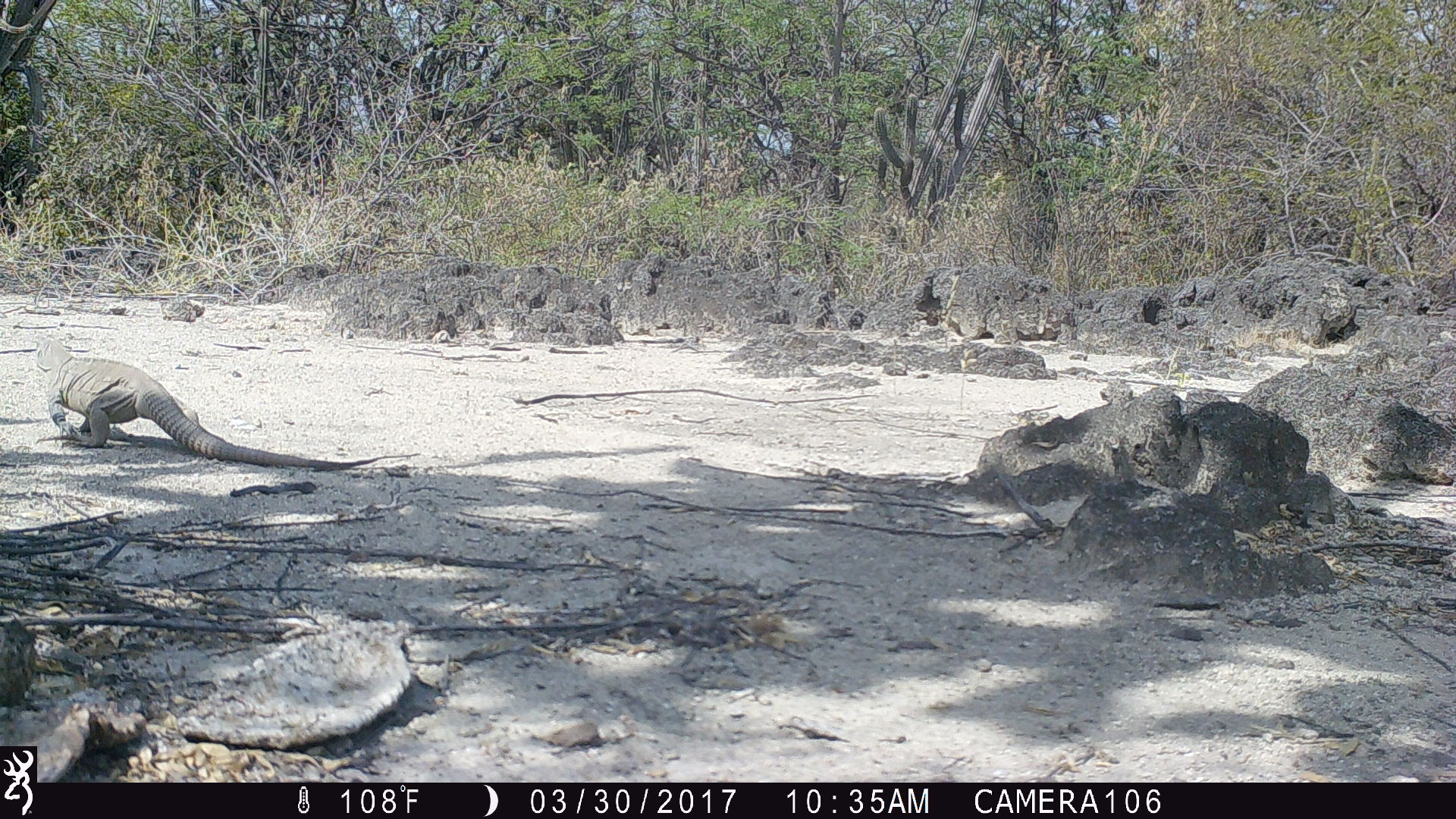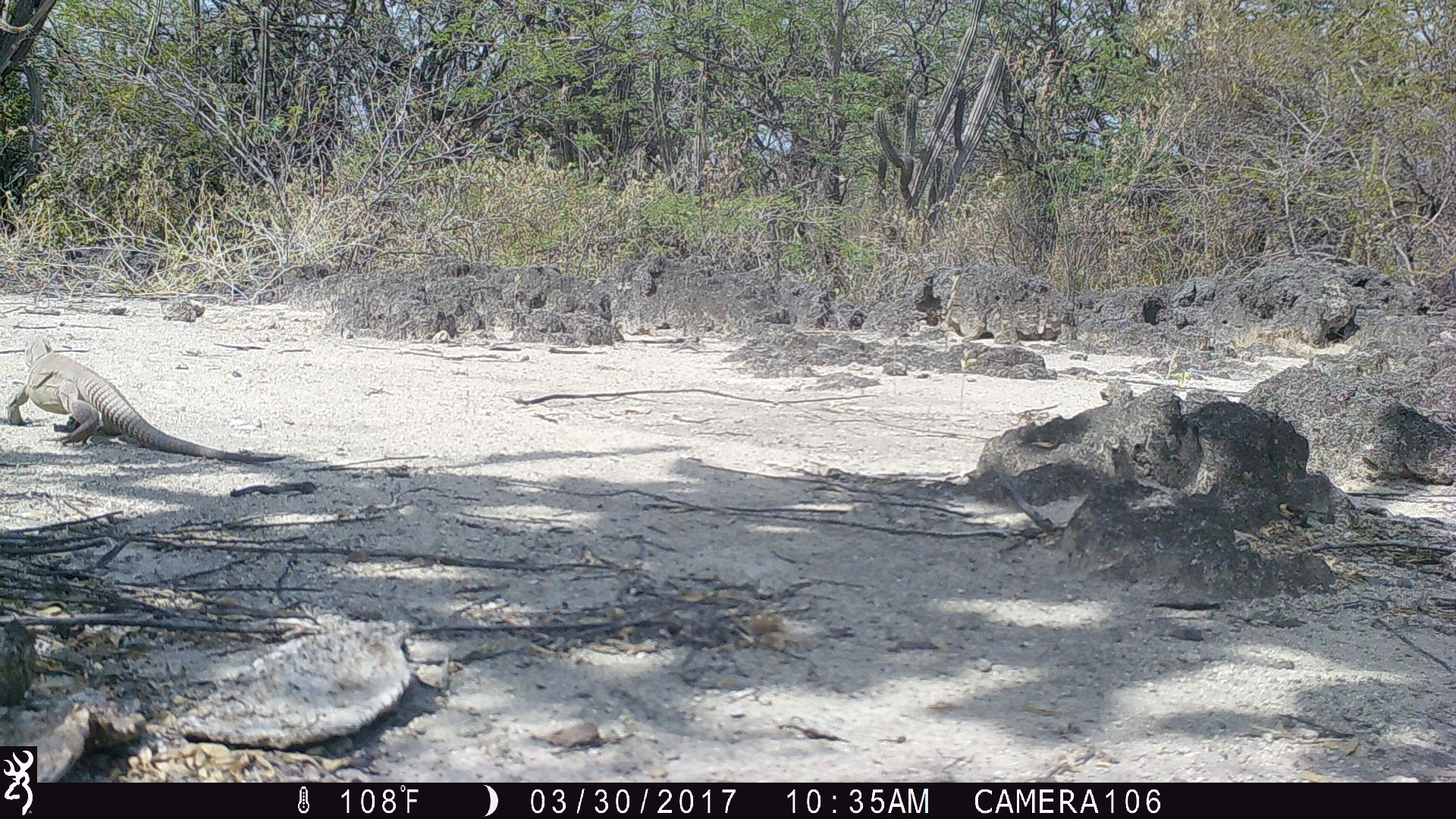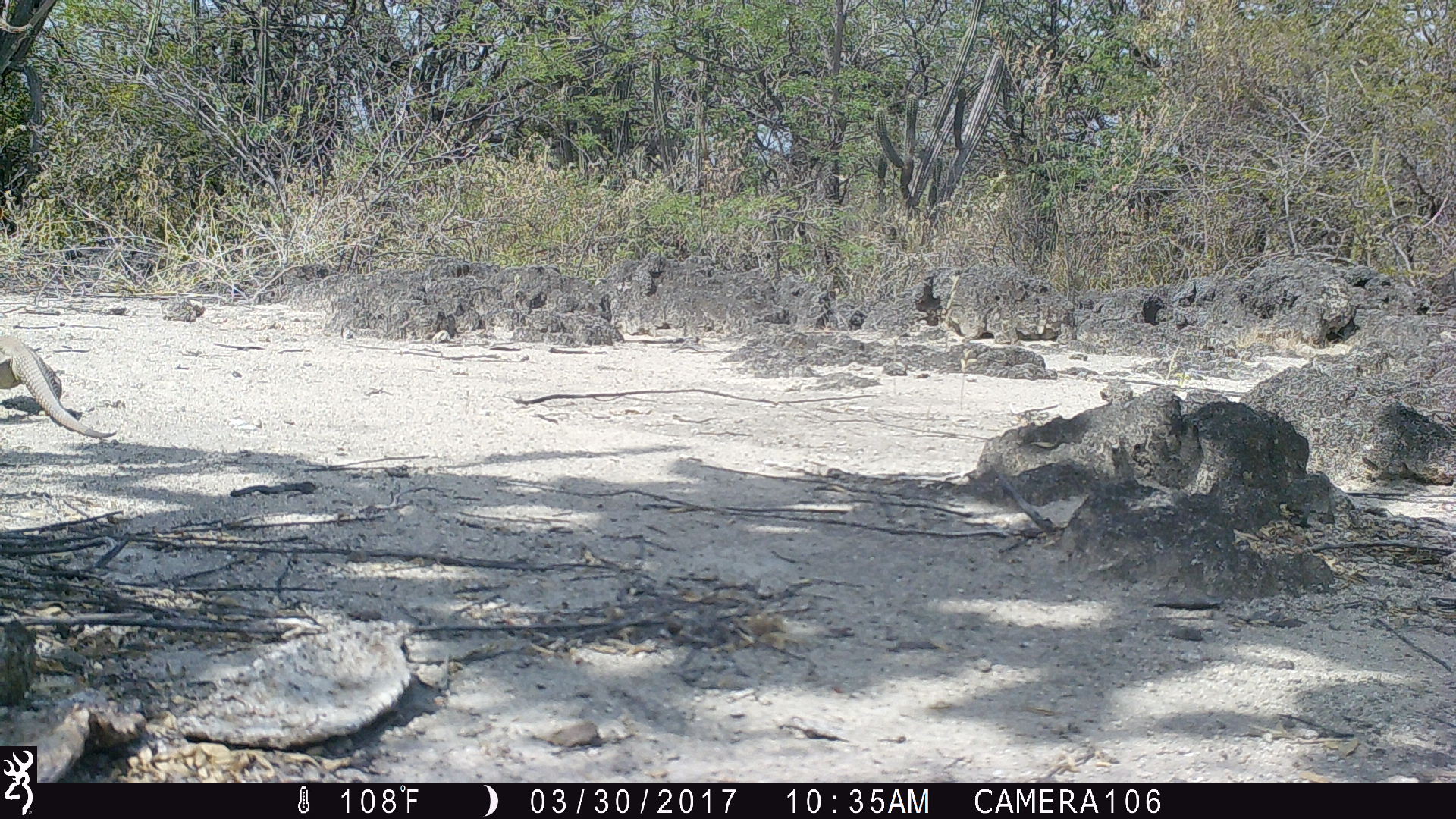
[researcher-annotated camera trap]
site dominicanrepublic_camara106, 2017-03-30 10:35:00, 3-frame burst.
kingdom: Animalia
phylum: Chordata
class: Reptilia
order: Squamata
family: Iguanidae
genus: Iguana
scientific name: Iguana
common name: typical iguanas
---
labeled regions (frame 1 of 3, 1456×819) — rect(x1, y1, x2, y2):
iguana: rect(26, 337, 400, 466)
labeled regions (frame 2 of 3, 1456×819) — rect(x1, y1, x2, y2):
iguana: rect(4, 345, 282, 460)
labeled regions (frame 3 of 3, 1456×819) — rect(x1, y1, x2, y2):
iguana: rect(0, 328, 112, 440)